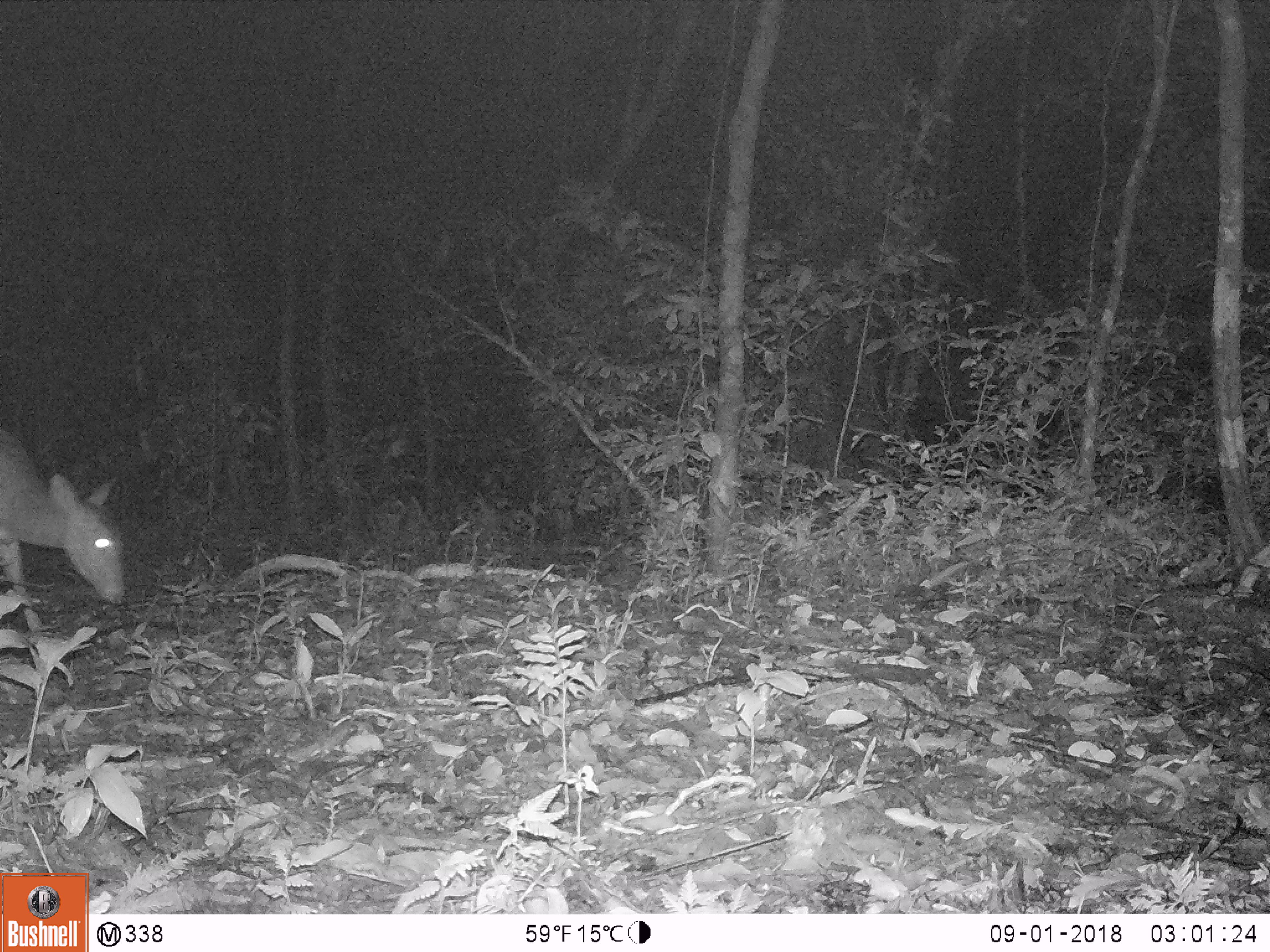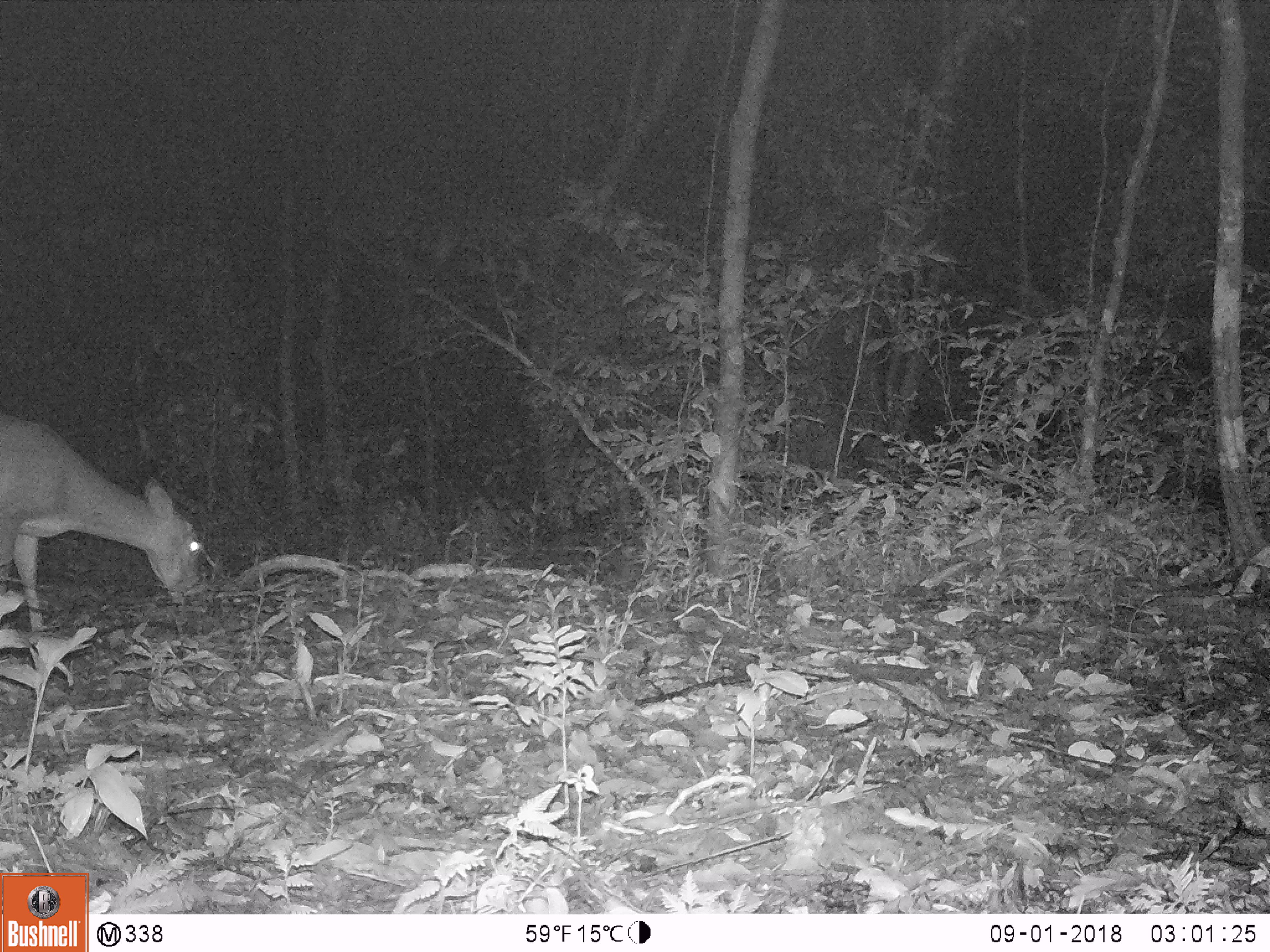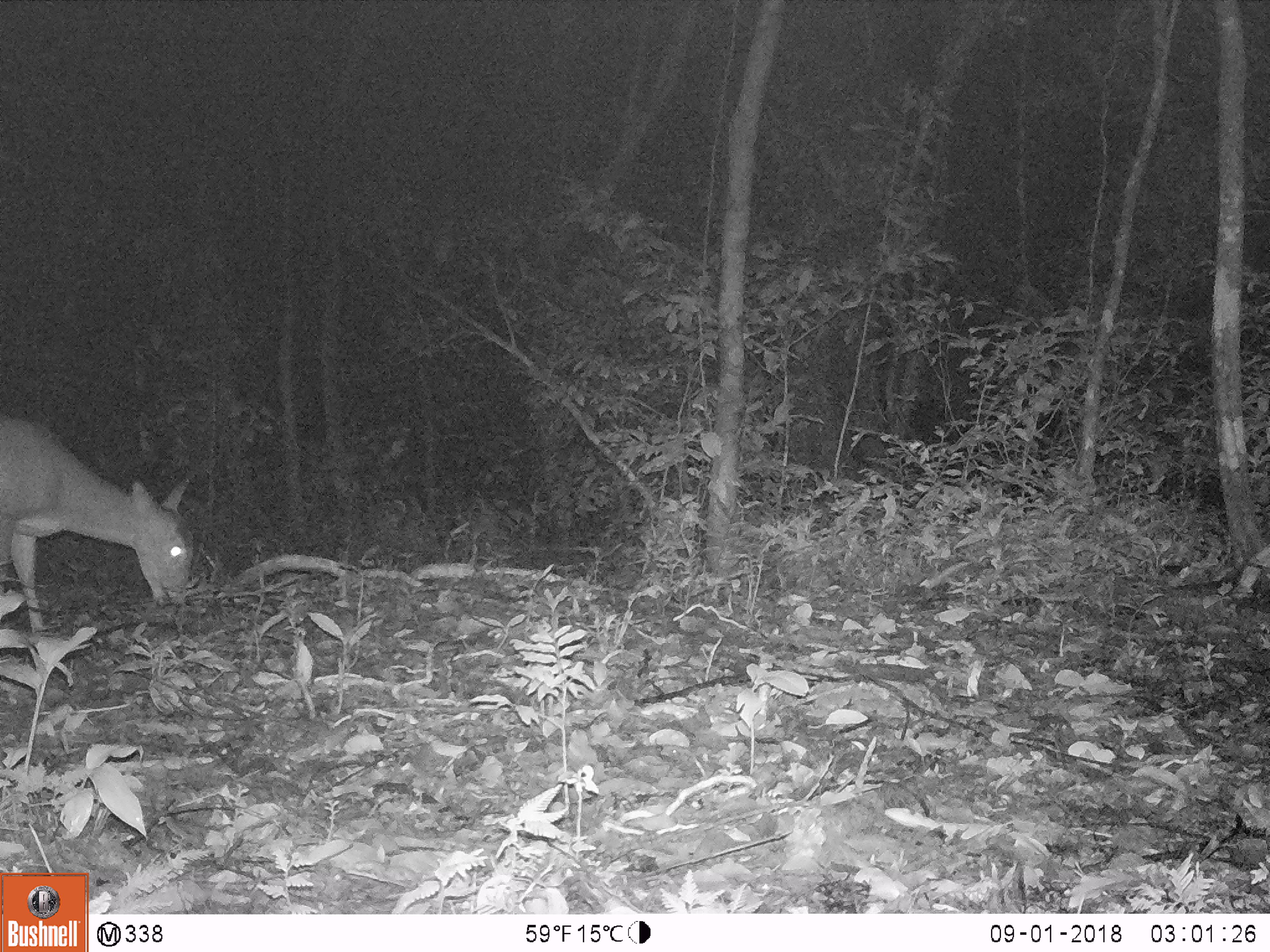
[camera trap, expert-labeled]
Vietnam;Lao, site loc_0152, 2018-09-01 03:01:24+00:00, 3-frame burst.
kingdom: Animalia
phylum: Chordata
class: Mammalia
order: Artiodactyla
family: Cervidae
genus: Muntiacus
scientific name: Muntiacus vuquangensis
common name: large-antlered muntjac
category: large antlered muntjac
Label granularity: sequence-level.